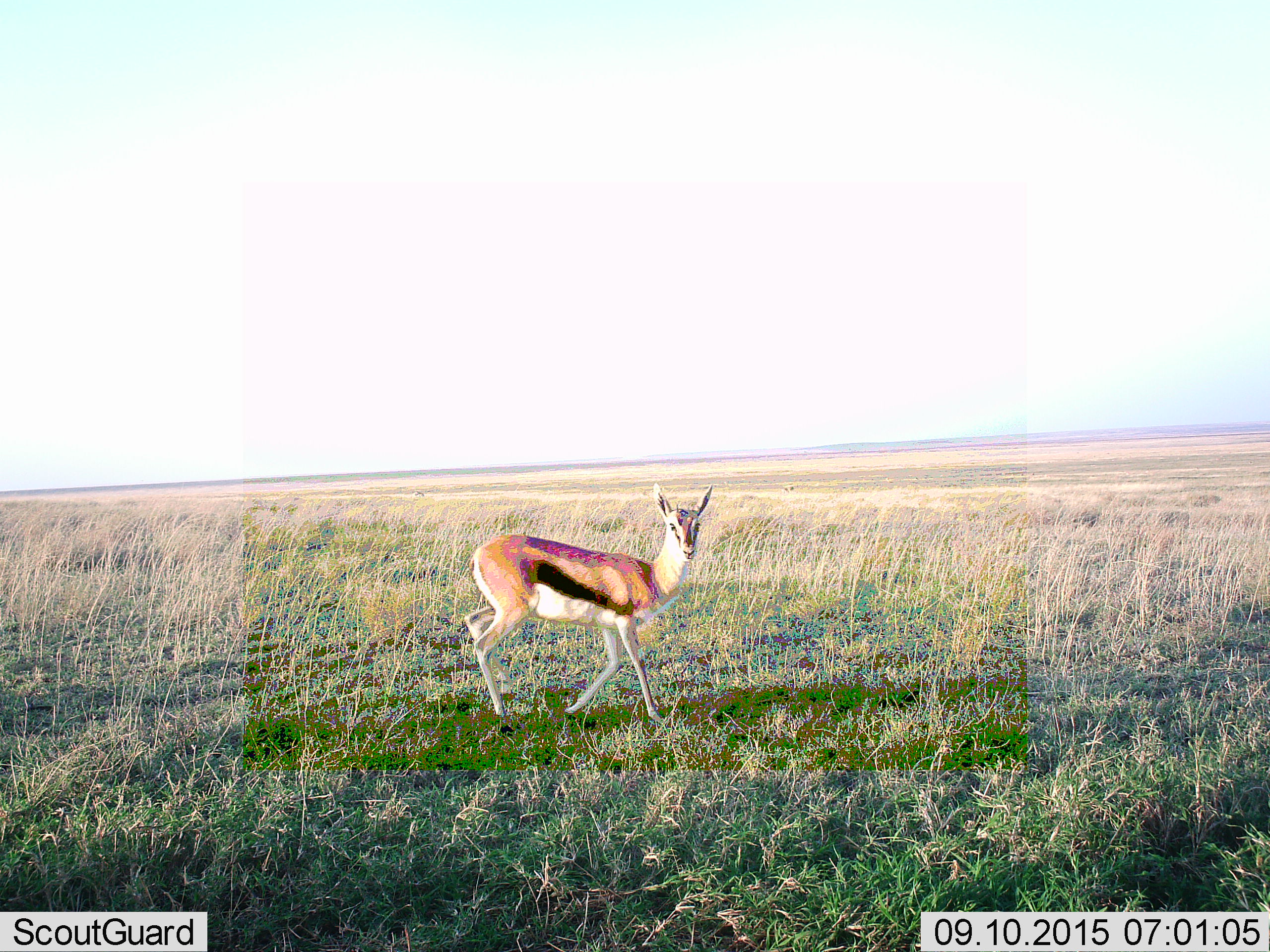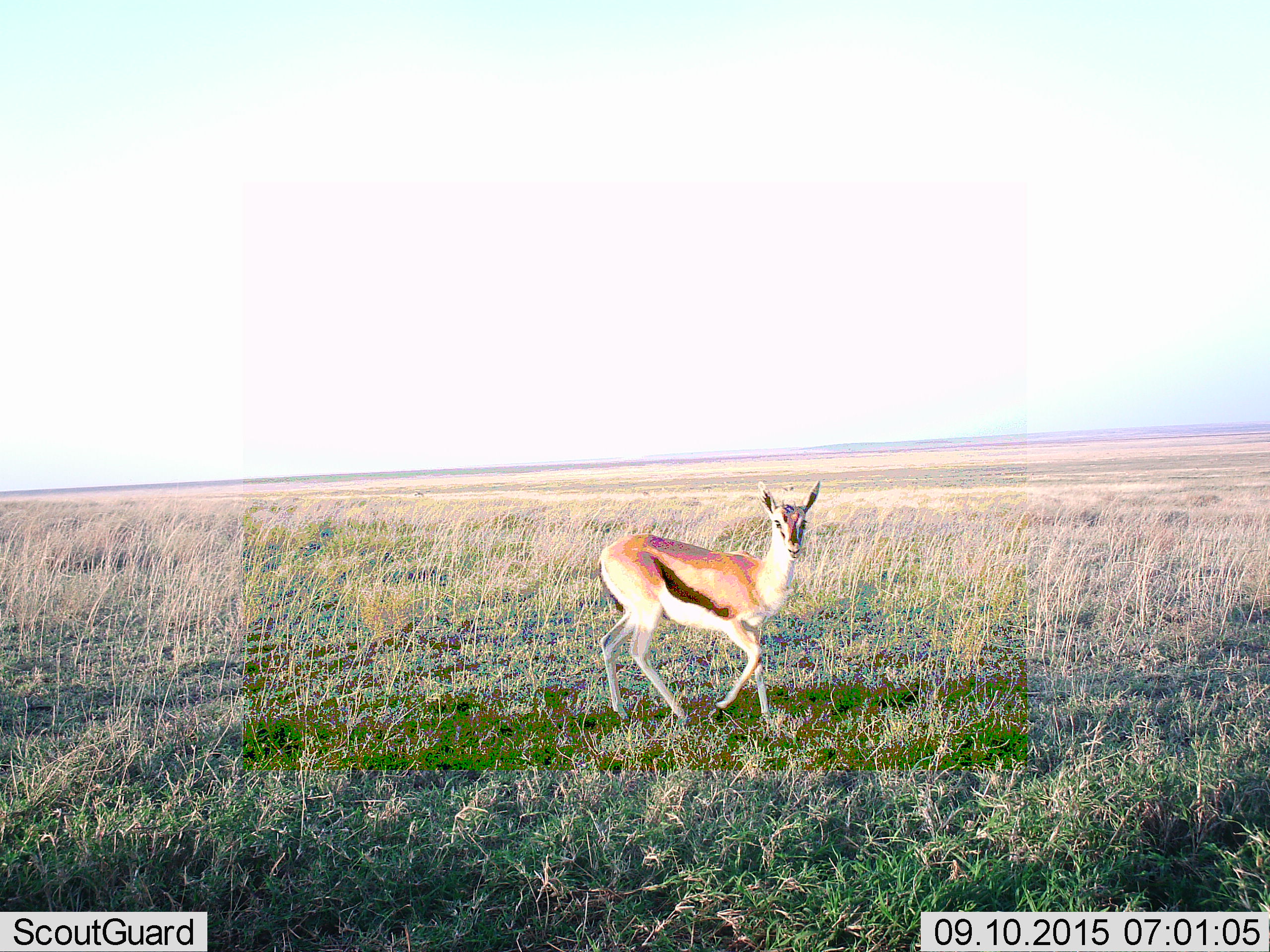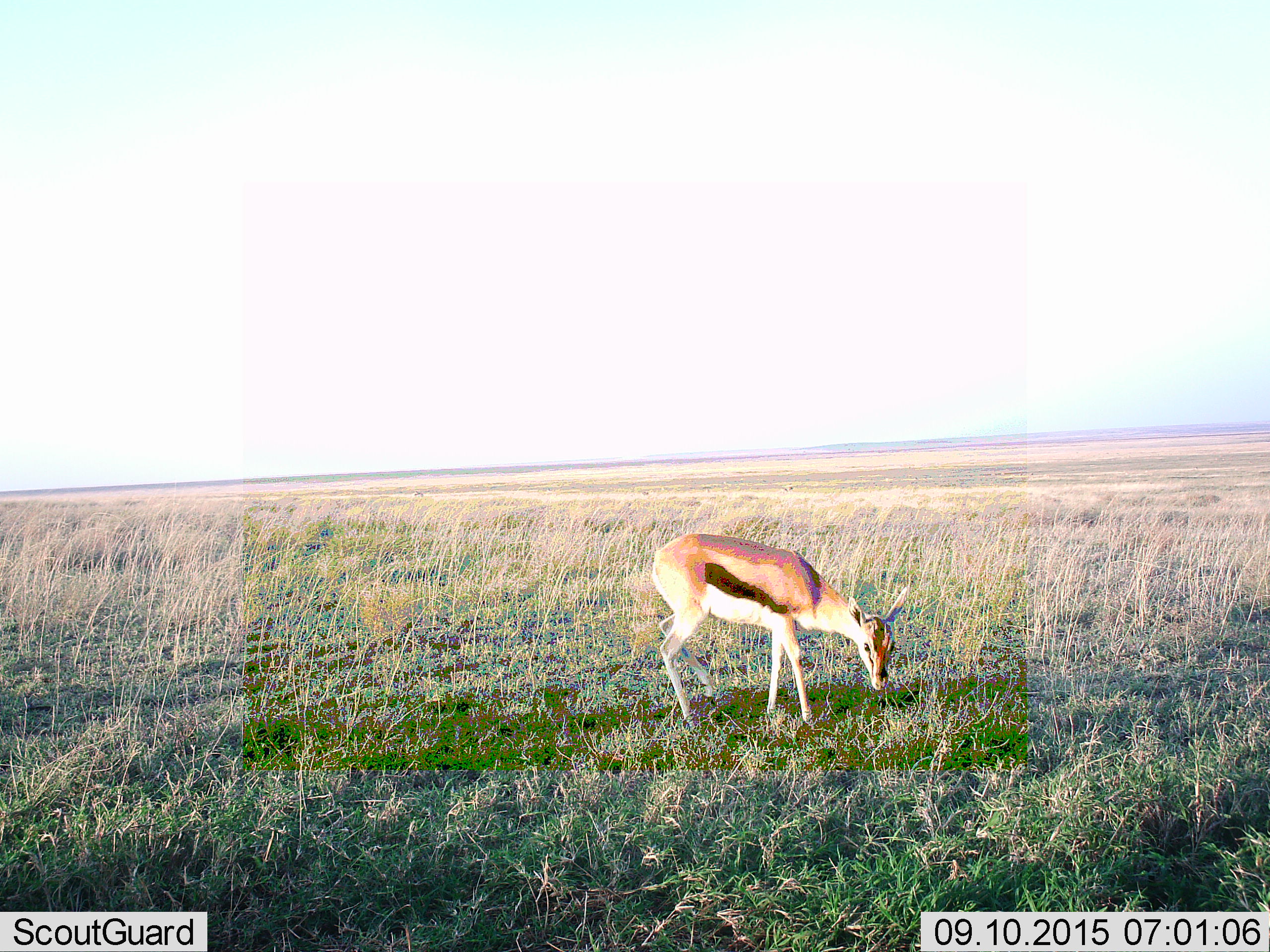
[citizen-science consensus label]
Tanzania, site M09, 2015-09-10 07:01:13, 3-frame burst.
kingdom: Animalia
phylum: Chordata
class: Mammalia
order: Artiodactyla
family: Bovidae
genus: Eudorcas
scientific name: Eudorcas thomsonii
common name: thomson's gazelle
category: gazellethomsons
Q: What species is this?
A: Gazellethomsons (thomson's gazelle) (Eudorcas thomsonii).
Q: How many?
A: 1.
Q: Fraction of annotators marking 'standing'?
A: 25%.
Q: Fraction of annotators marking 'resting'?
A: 0%.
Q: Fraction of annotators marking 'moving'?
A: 75%.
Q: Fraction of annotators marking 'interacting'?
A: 0%.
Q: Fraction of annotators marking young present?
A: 0%.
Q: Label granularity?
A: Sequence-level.